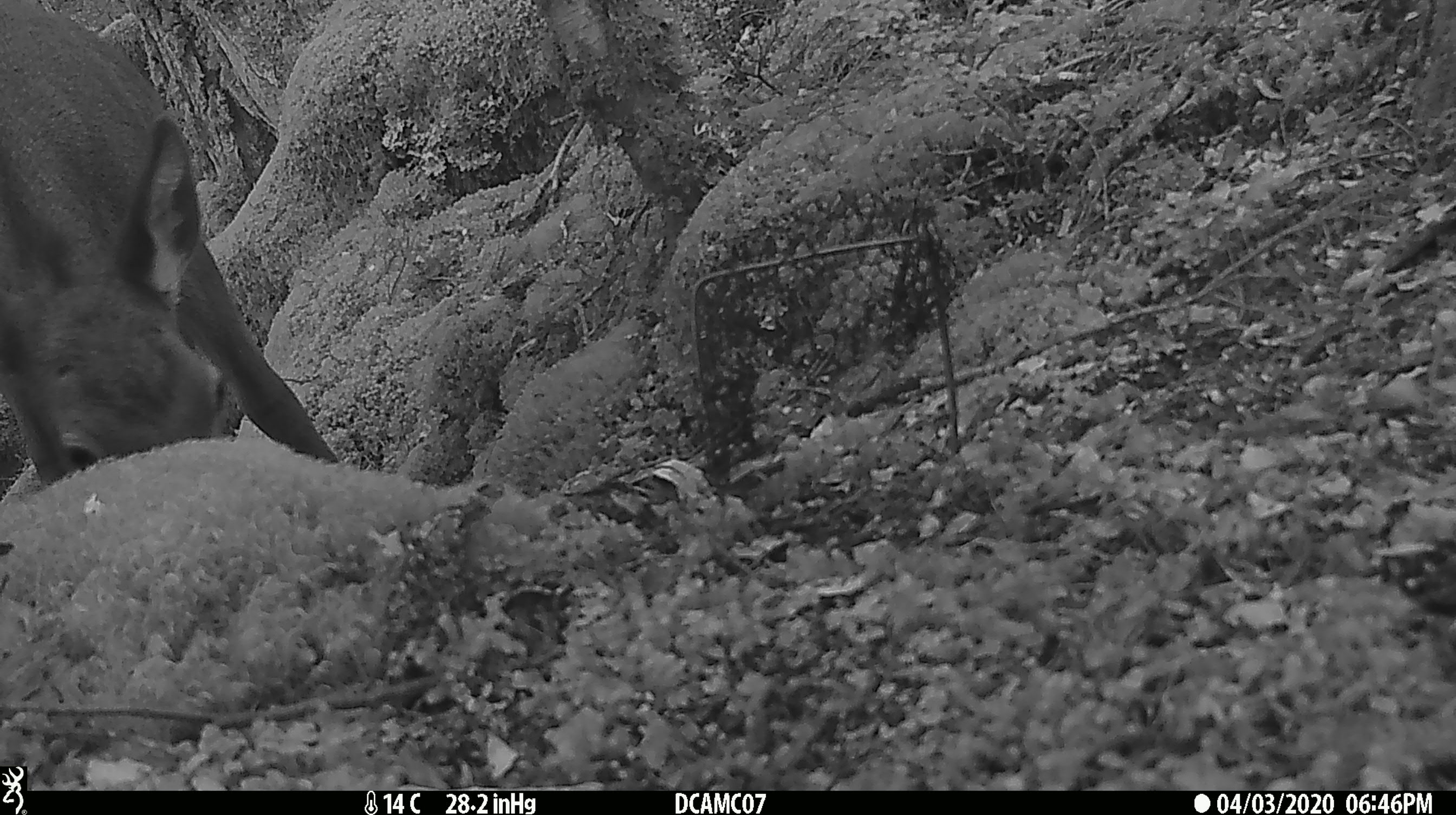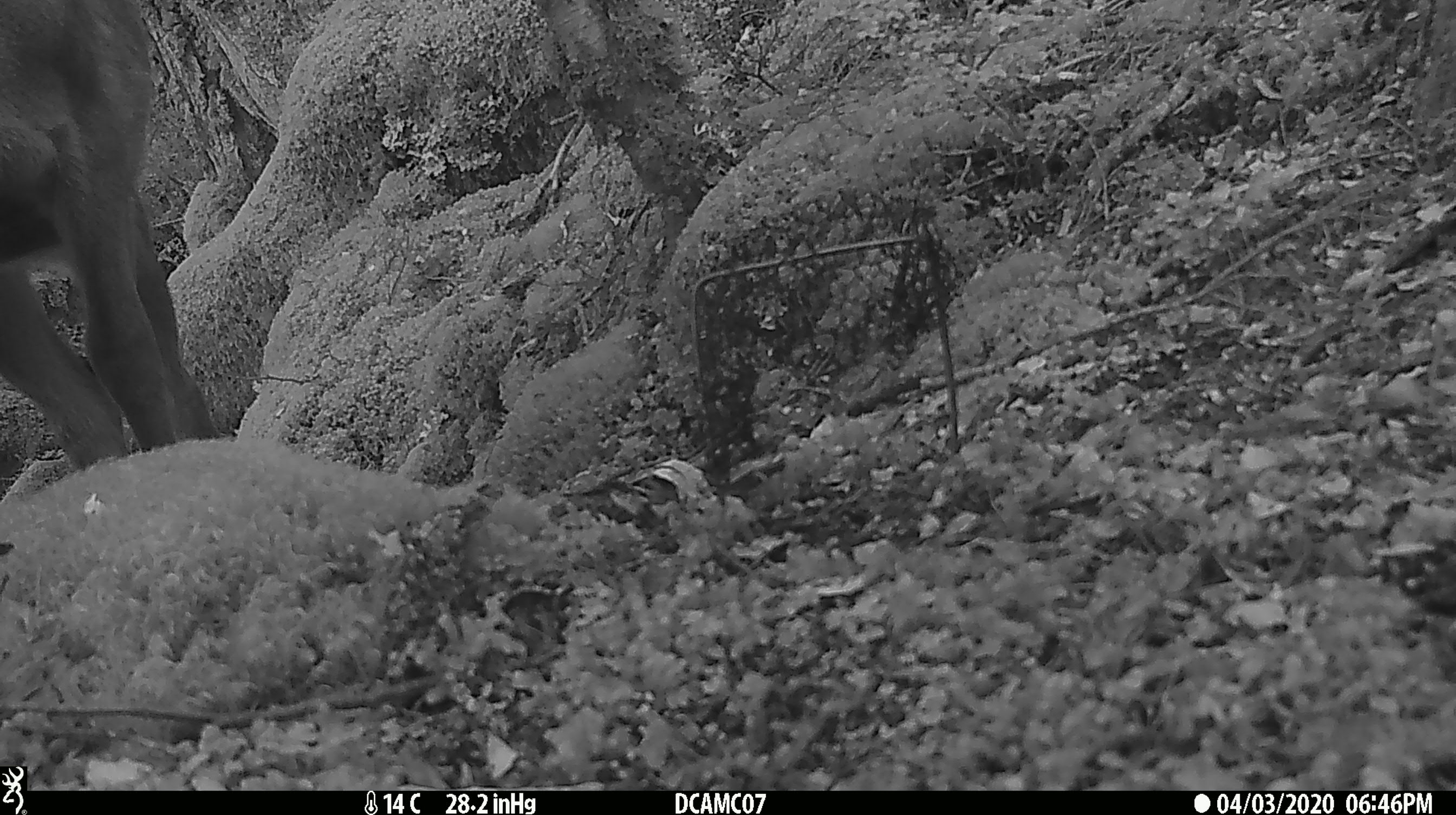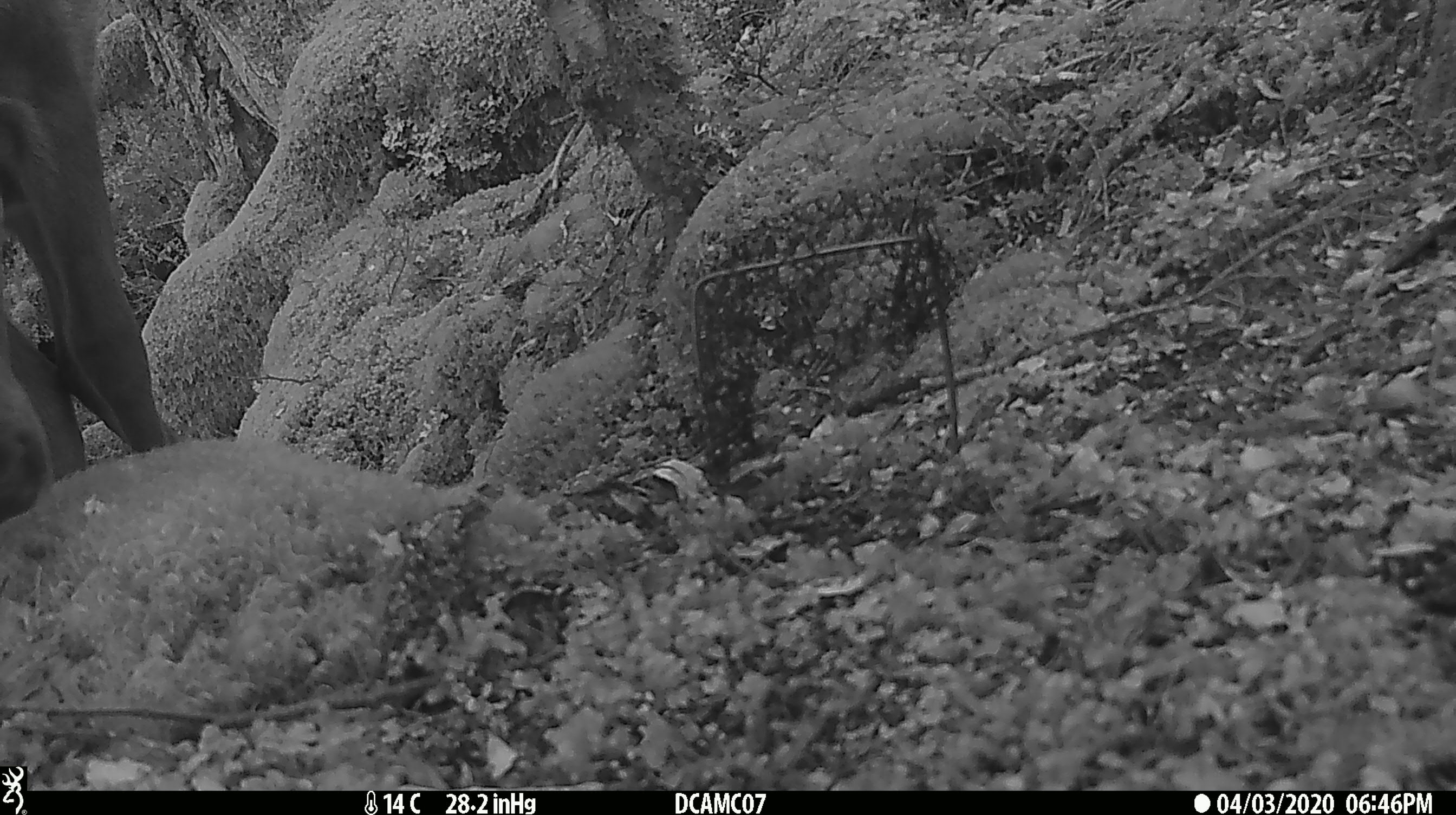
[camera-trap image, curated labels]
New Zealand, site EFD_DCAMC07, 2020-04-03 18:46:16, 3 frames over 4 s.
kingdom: Animalia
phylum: Chordata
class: Mammalia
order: Artiodactyla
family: Cervidae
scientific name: Cervidae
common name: deer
Deer (Cervidae).